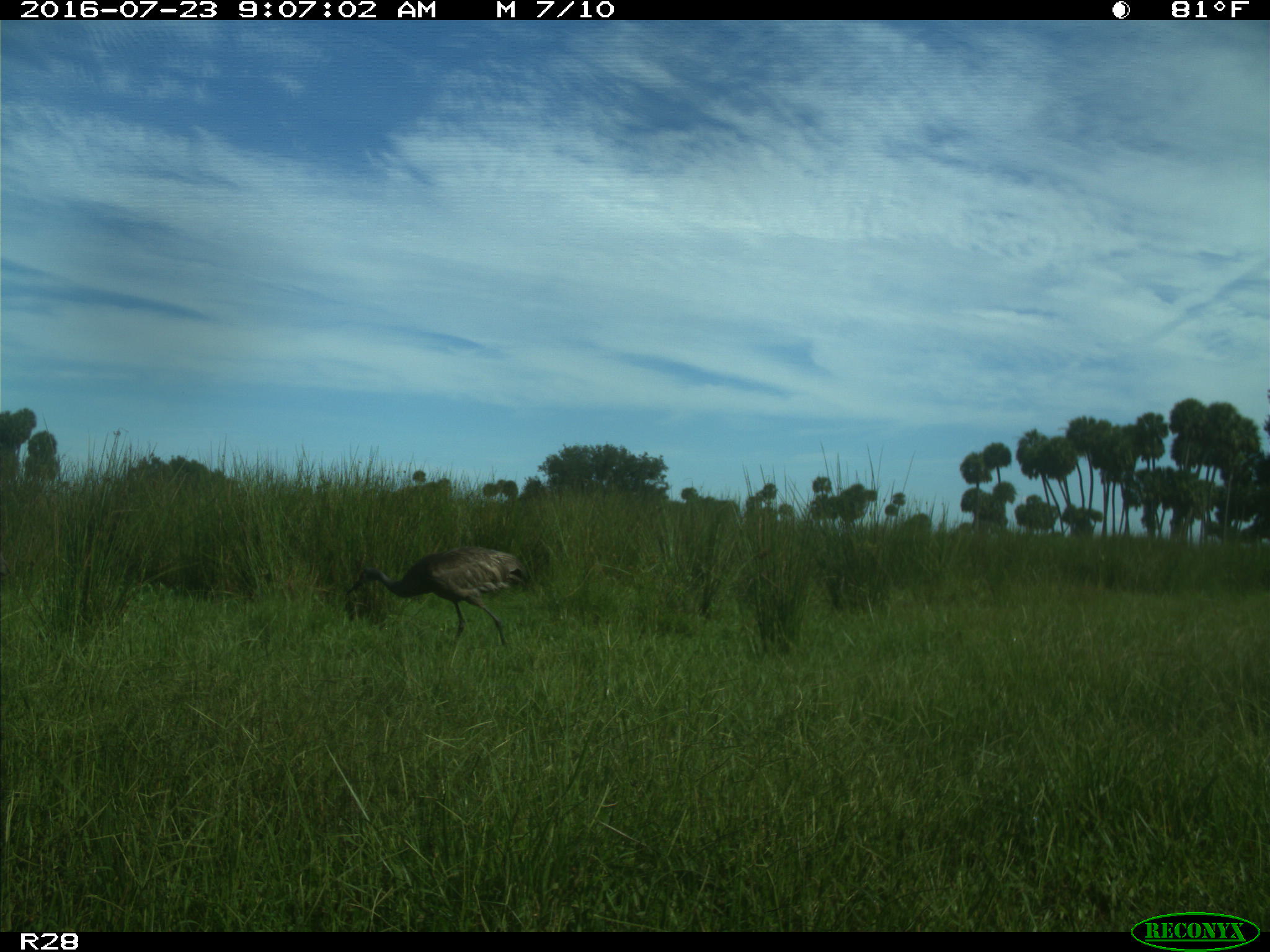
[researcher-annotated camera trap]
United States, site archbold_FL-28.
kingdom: Animalia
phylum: Chordata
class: Aves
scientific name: Aves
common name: birds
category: unidentified bird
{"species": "unidentified bird (birds) (Aves)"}